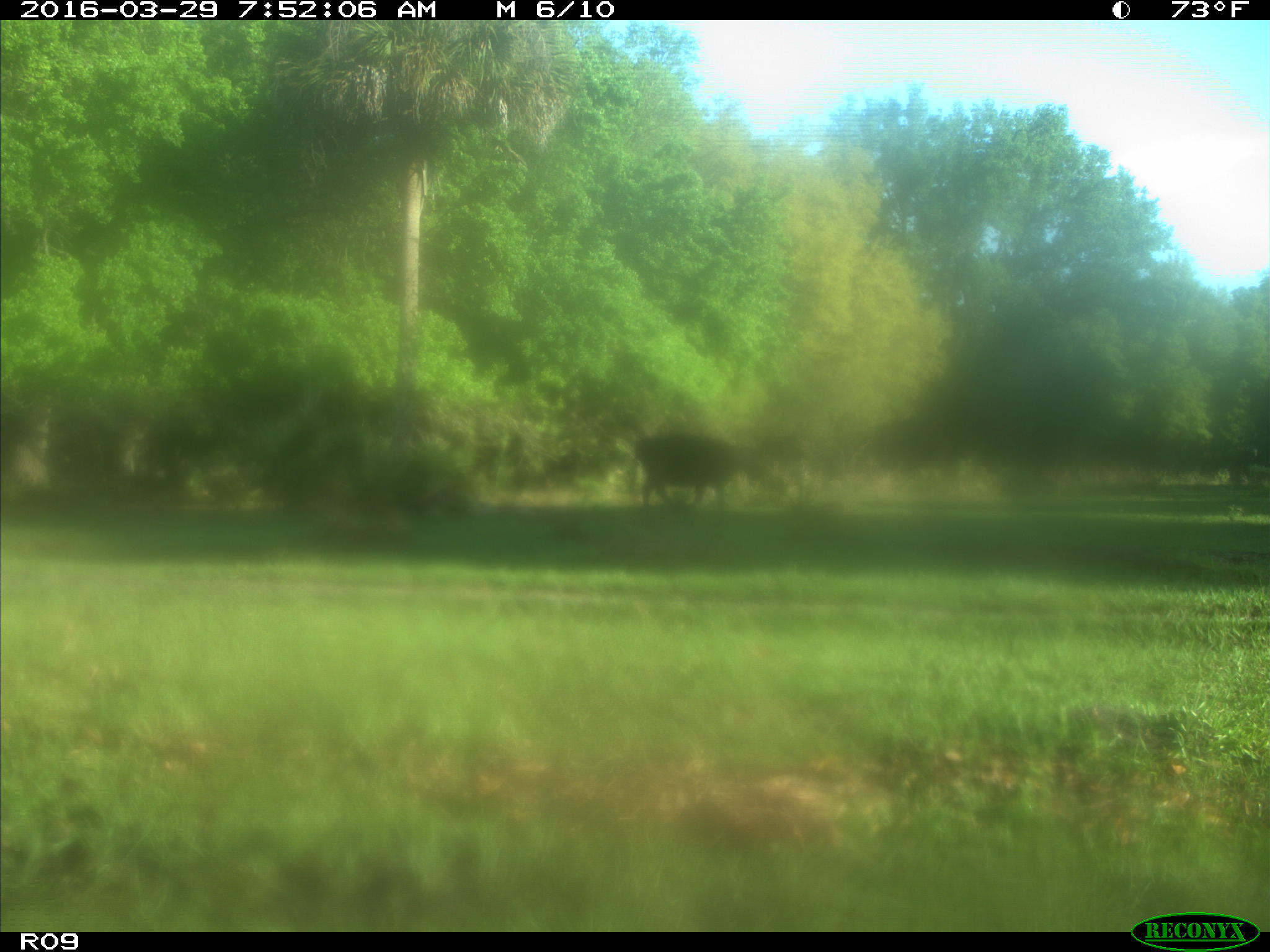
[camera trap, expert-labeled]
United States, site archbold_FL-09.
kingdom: Animalia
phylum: Chordata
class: Mammalia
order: Artiodactyla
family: Bovidae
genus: Bos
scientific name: Bos taurus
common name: domestic cow